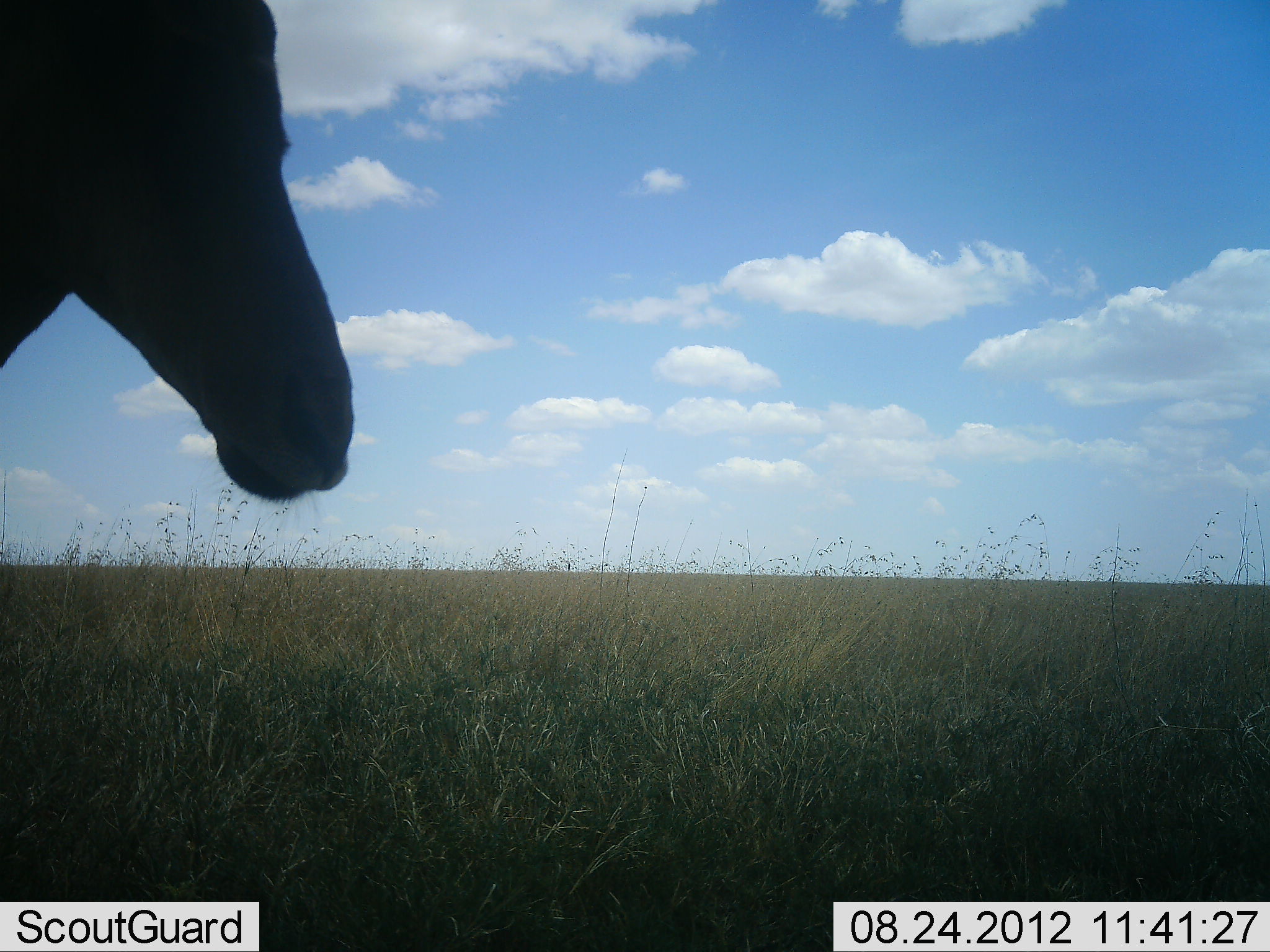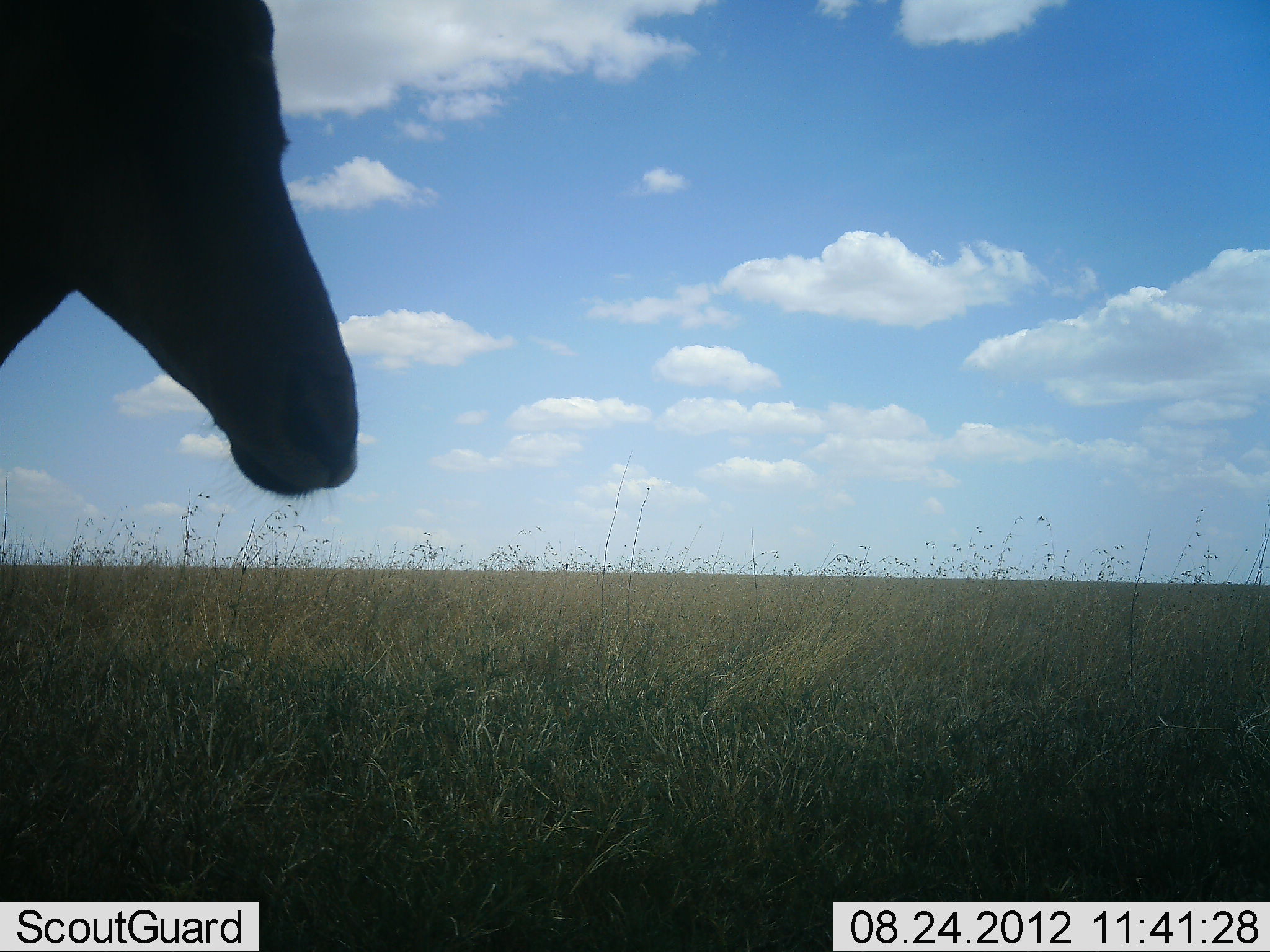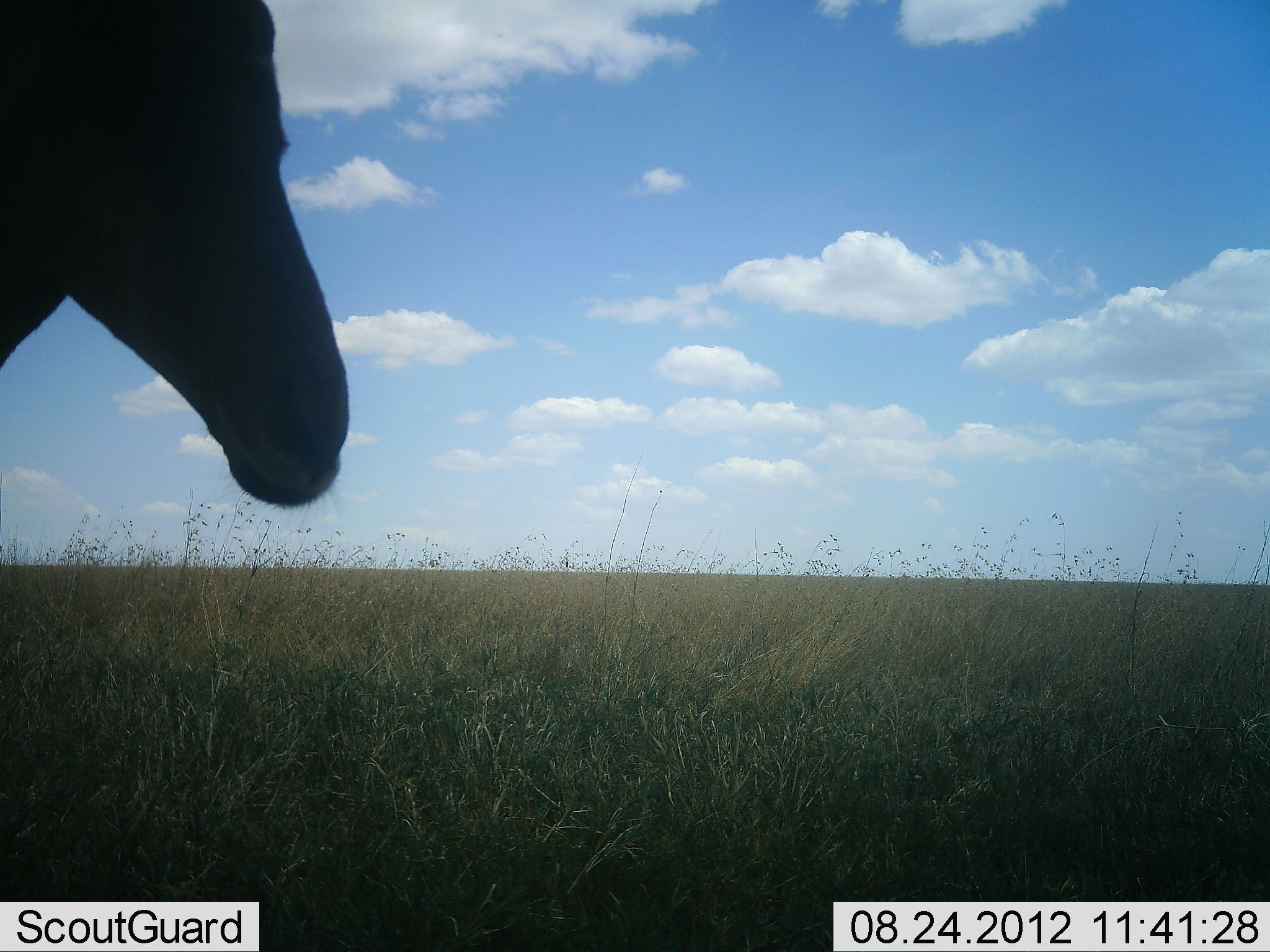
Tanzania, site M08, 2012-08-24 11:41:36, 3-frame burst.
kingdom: Animalia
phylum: Chordata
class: Mammalia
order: Artiodactyla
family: Bovidae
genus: Alcelaphus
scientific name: Alcelaphus buselaphus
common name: hartebeest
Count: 1.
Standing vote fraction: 100%.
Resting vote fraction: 0%.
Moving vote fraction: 0%.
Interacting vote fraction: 0%.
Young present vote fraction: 0%.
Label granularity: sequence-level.